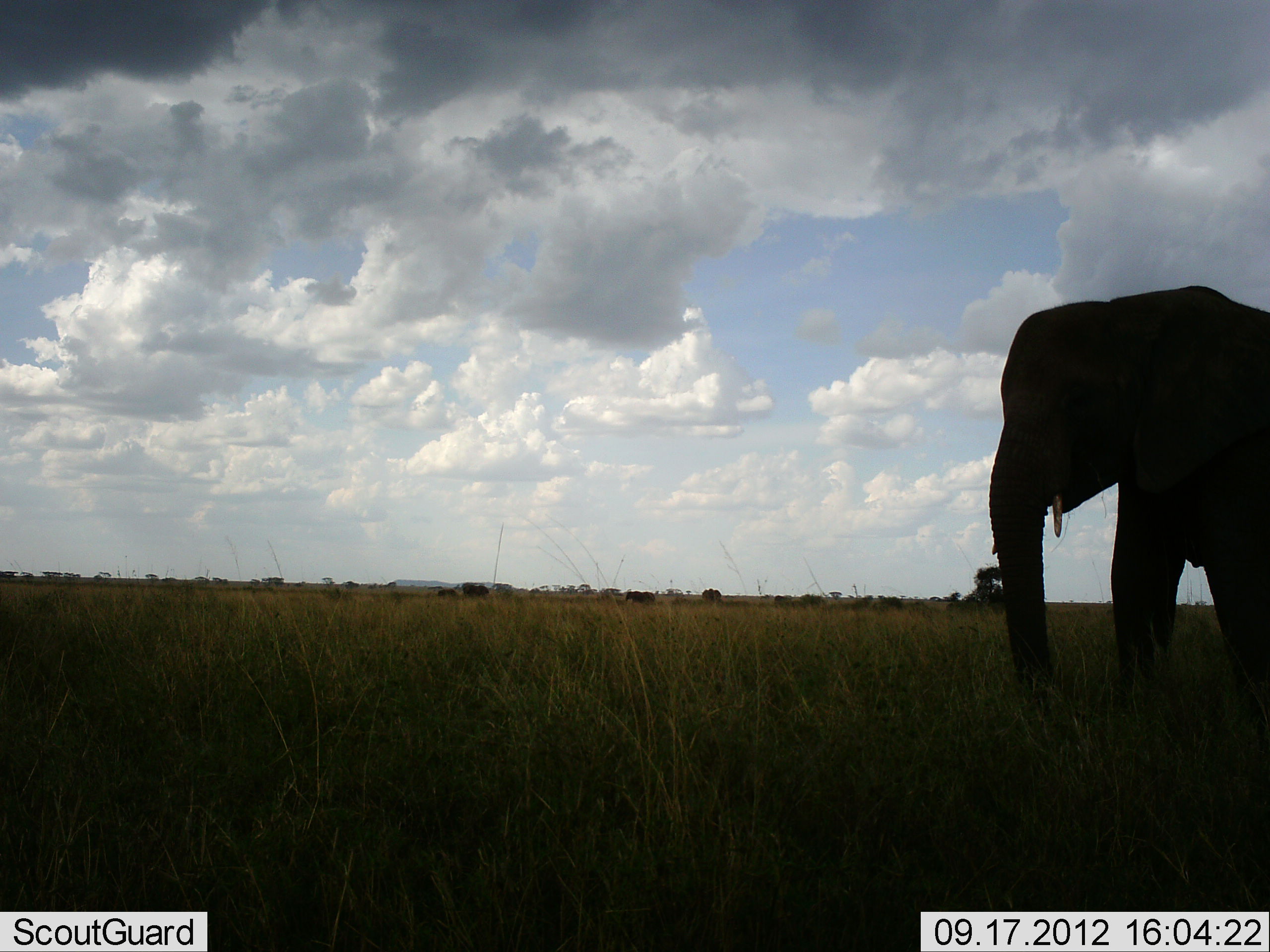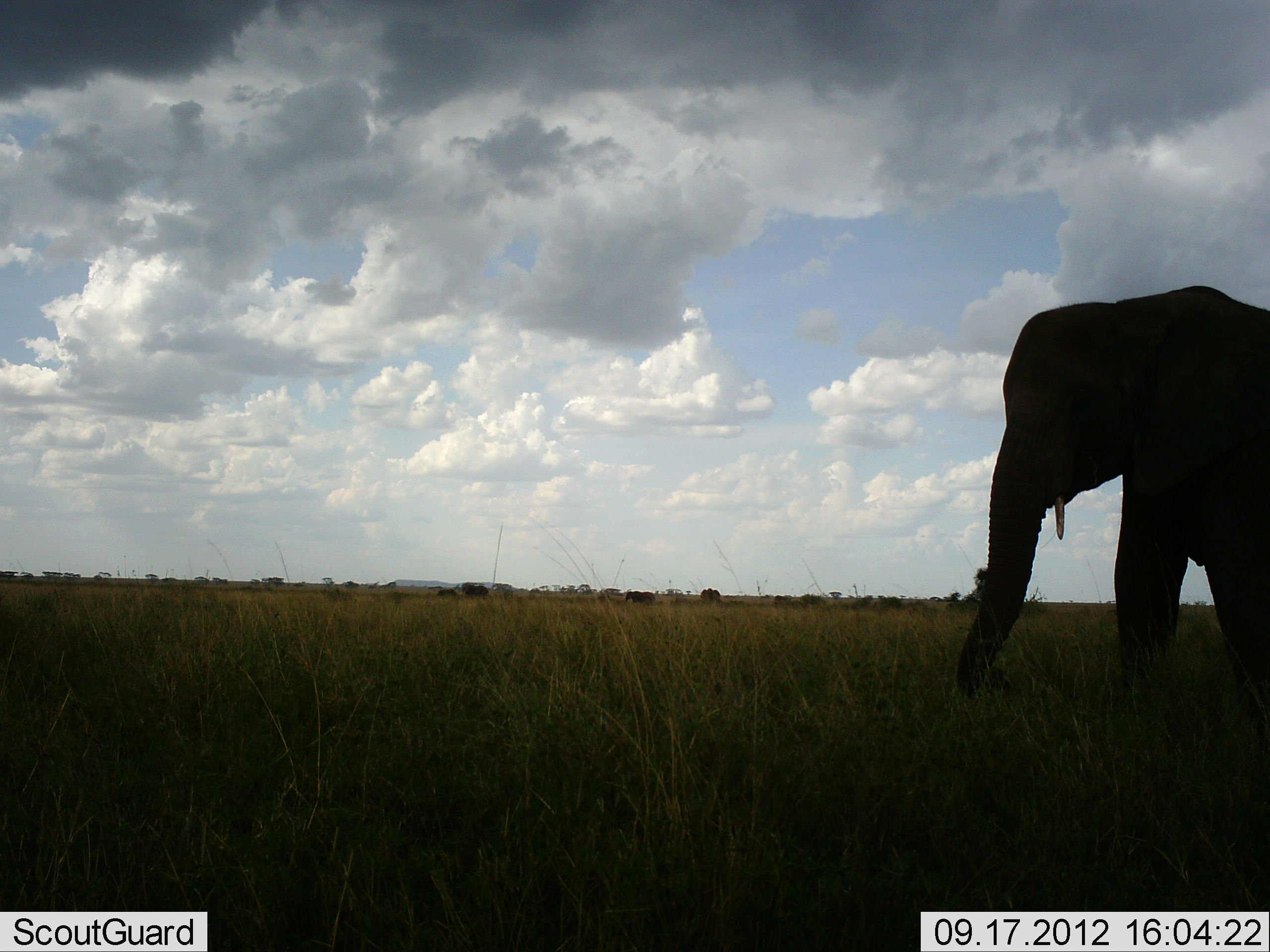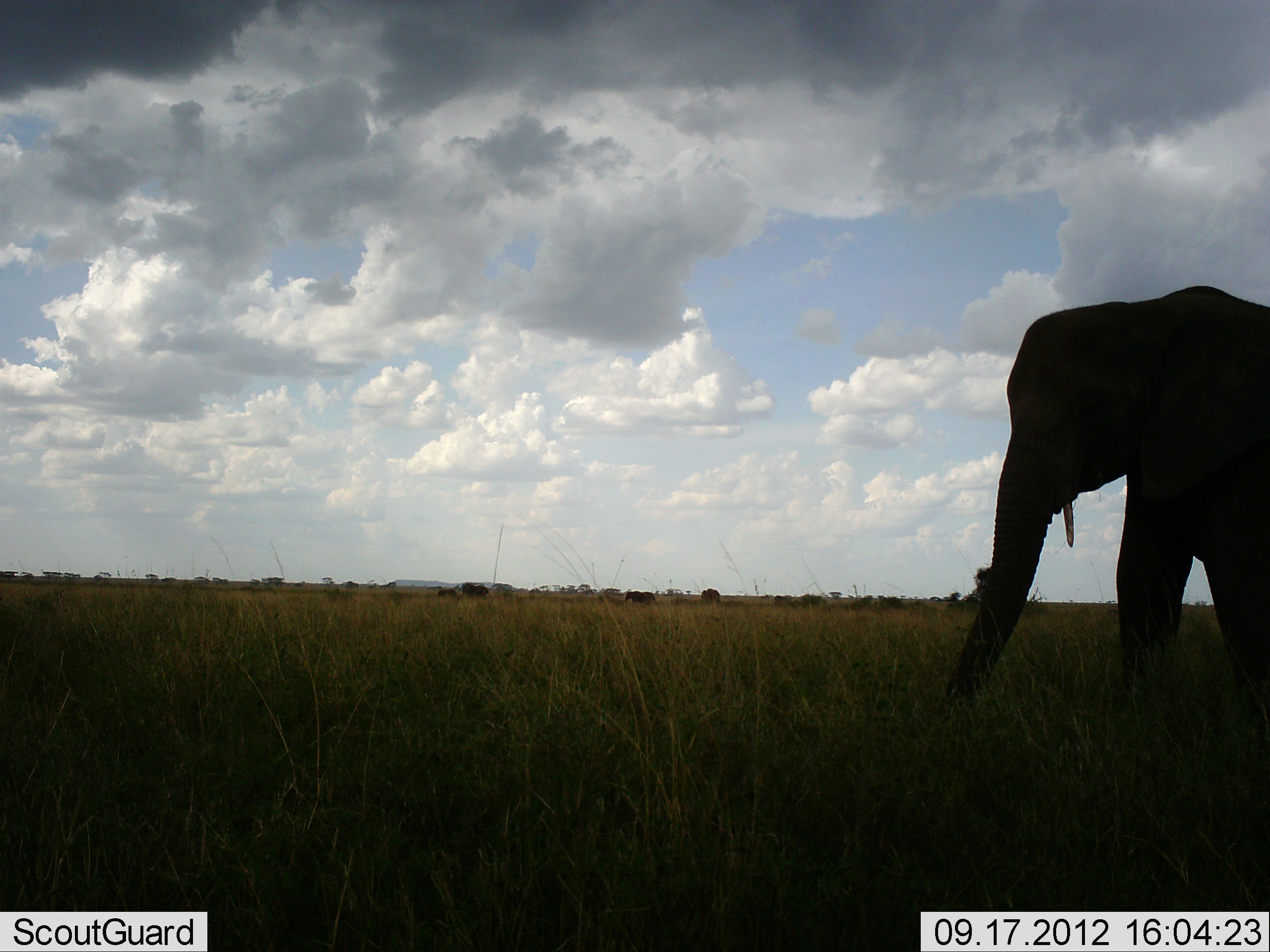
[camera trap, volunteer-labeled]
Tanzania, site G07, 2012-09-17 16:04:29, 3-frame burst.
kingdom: Animalia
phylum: Chordata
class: Mammalia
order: Proboscidea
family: Elephantidae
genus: Loxodonta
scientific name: Loxodonta africana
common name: african bush elephant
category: elephant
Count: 1.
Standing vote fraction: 55%.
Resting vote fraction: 0%.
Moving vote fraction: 9%.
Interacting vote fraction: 0%.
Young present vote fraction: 0%.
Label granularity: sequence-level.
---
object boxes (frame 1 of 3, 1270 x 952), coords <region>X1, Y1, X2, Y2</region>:
animal: <region>989, 284, 1270, 760</region>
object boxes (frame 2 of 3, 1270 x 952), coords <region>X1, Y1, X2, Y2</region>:
animal: <region>955, 284, 1270, 728</region>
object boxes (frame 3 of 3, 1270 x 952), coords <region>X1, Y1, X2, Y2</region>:
animal: <region>943, 285, 1270, 739</region>